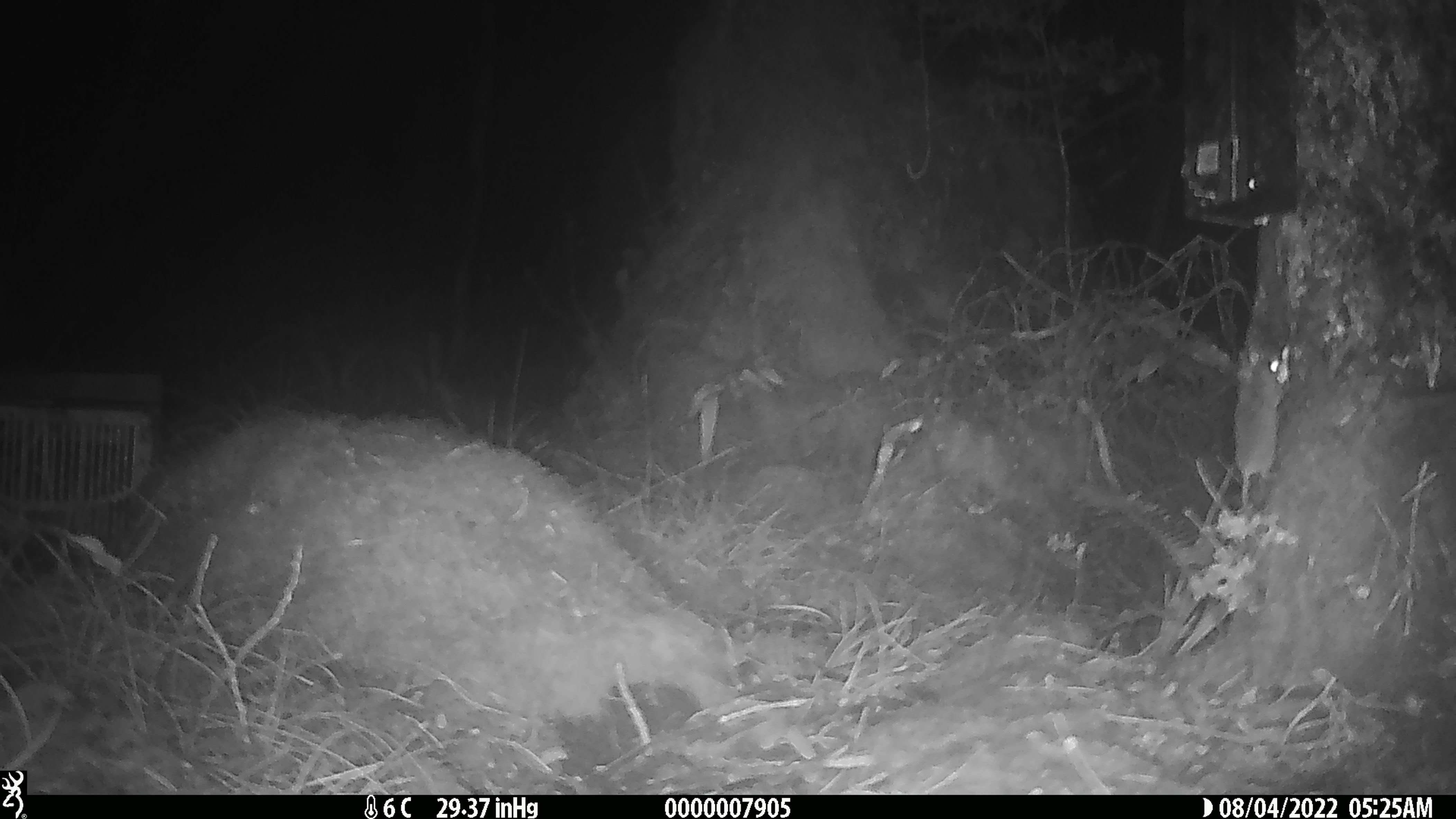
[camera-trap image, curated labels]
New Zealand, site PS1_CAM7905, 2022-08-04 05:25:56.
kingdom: Animalia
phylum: Chordata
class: Mammalia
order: Rodentia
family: Muridae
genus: Mus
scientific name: Mus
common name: mouse